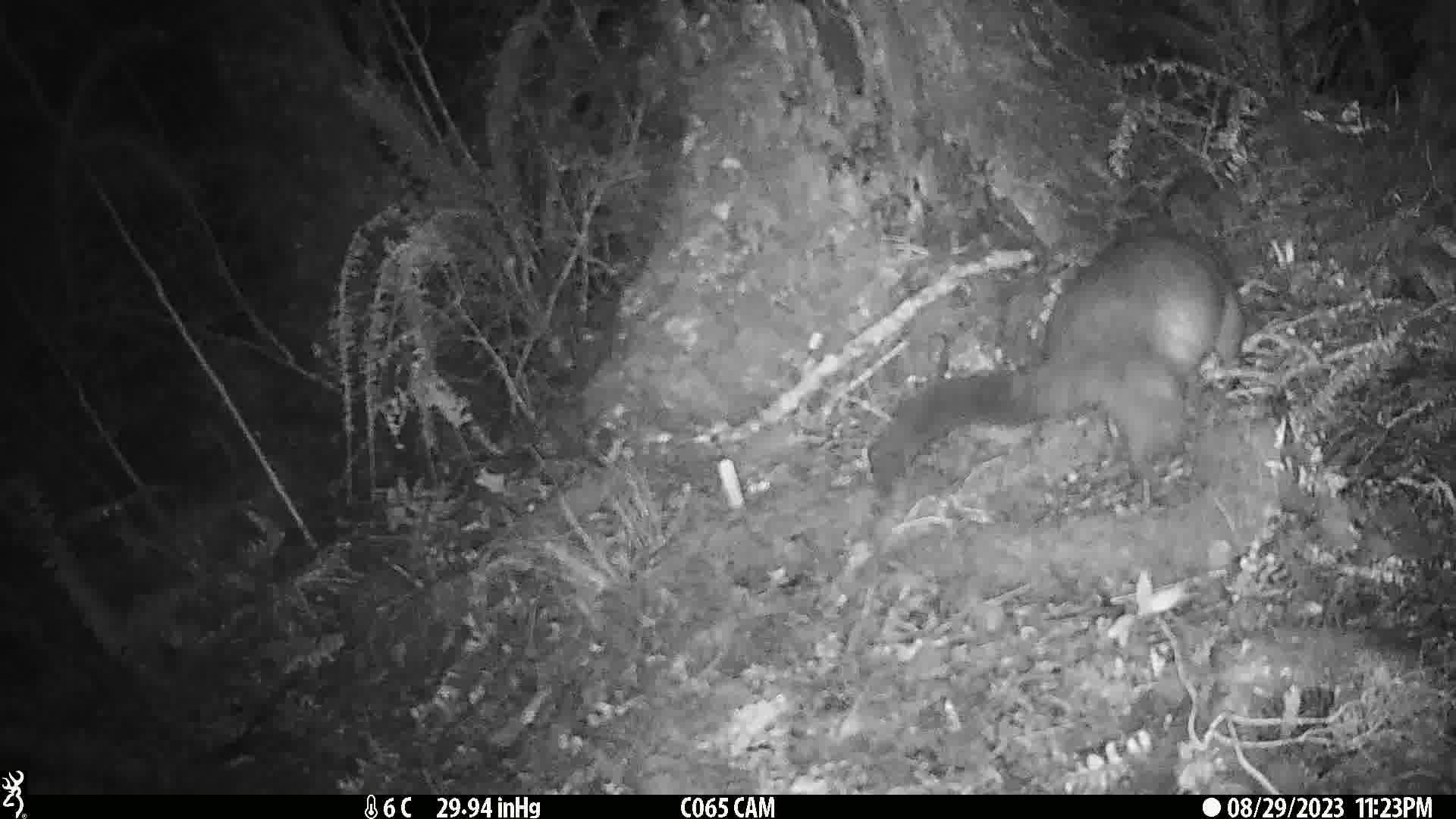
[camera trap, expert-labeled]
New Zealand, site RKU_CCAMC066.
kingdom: Animalia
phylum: Chordata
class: Mammalia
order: Diprotodontia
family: Phalangeridae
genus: Trichosurus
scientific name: Trichosurus vulpecula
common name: common brushtail possum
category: possum